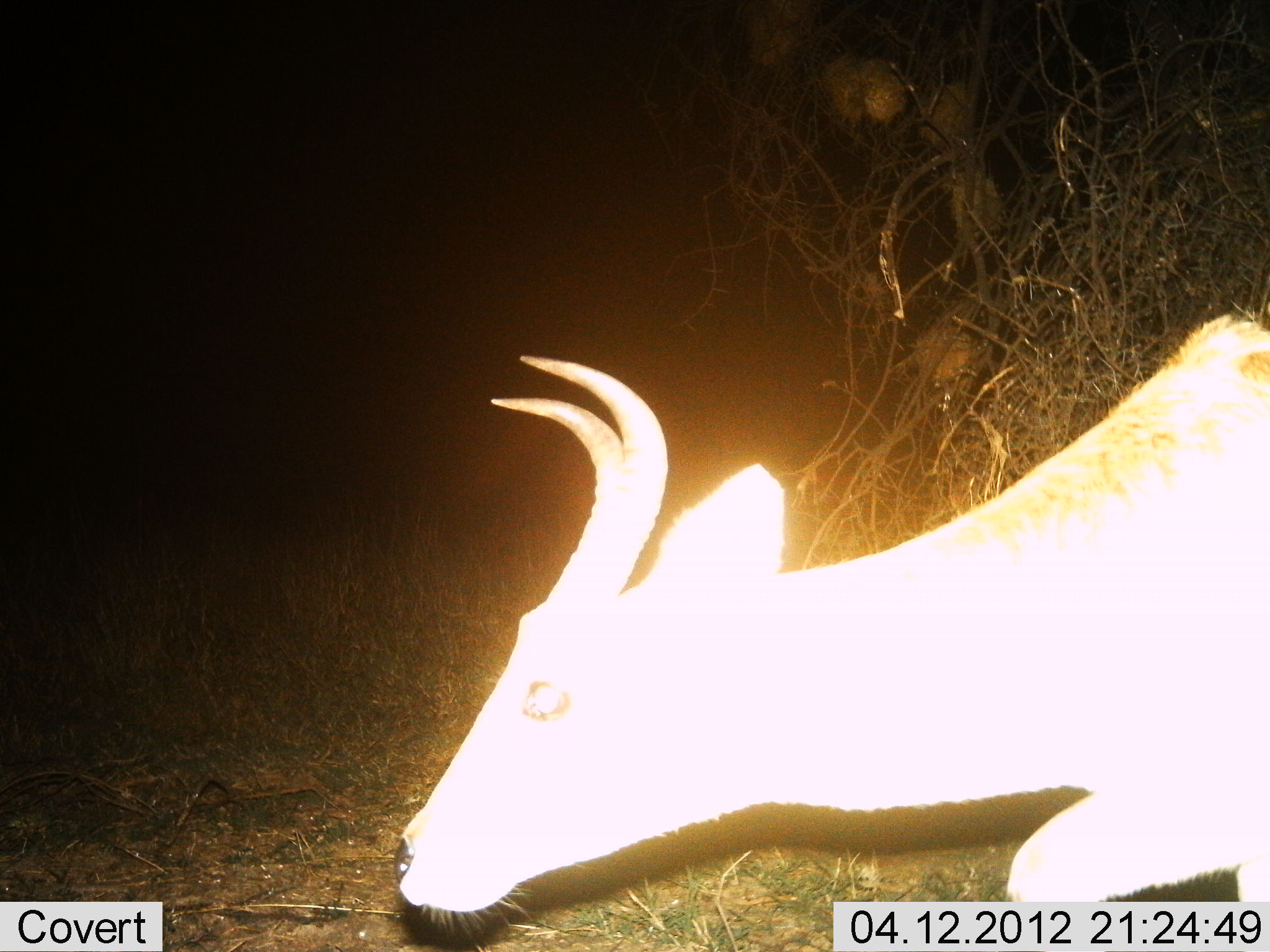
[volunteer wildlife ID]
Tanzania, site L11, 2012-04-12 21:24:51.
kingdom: Animalia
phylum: Chordata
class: Mammalia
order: Artiodactyla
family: Bovidae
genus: Redunca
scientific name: Redunca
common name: reedbuck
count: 1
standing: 0%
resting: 21%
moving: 57%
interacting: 0%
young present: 0%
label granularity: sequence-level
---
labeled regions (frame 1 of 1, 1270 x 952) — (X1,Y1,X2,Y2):
animal: (388,310,1270,916)